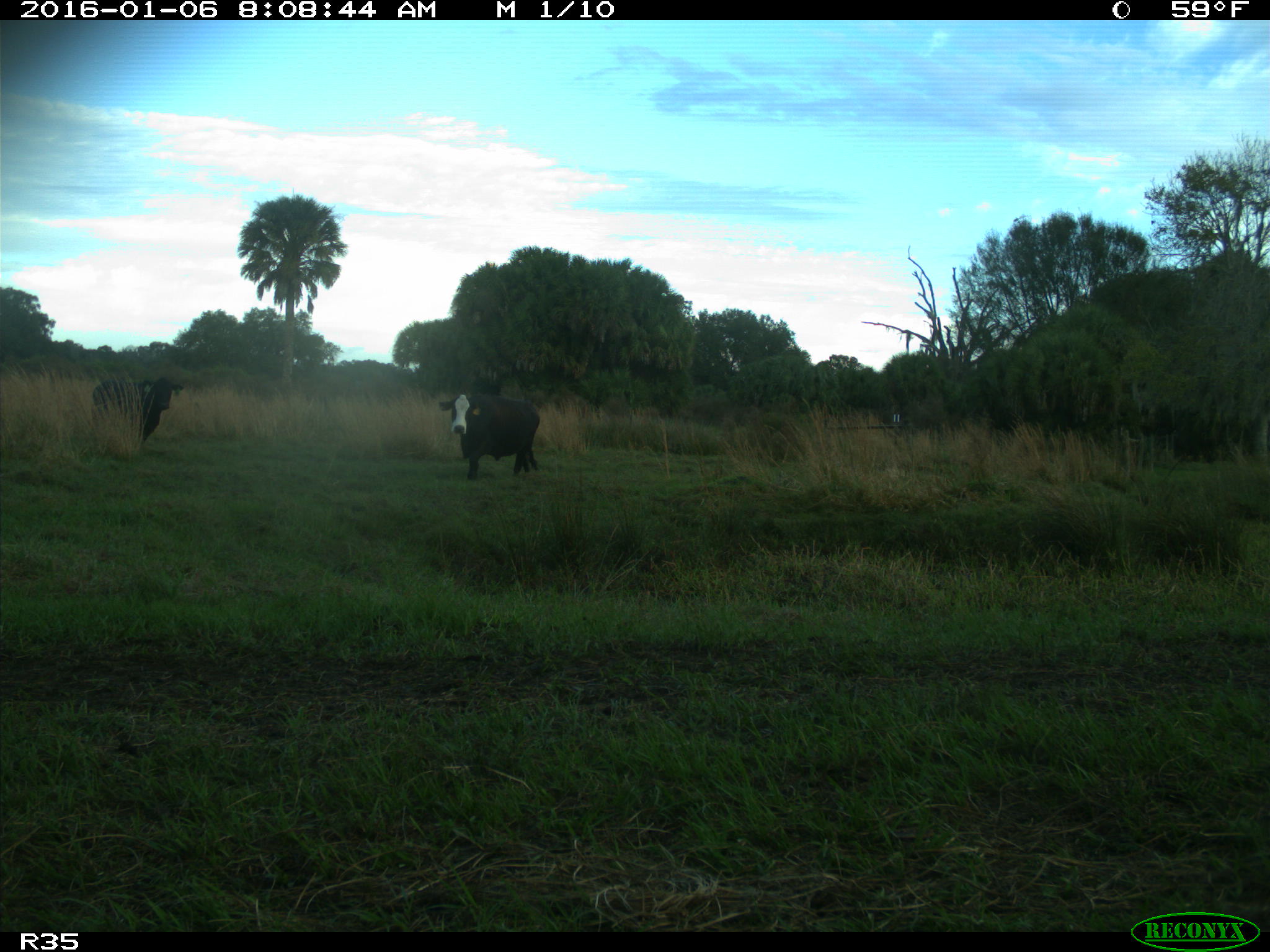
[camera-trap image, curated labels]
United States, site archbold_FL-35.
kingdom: Animalia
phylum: Chordata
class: Mammalia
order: Artiodactyla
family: Bovidae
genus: Bos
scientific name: Bos taurus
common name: domestic cow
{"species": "Bos taurus (domestic cow)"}